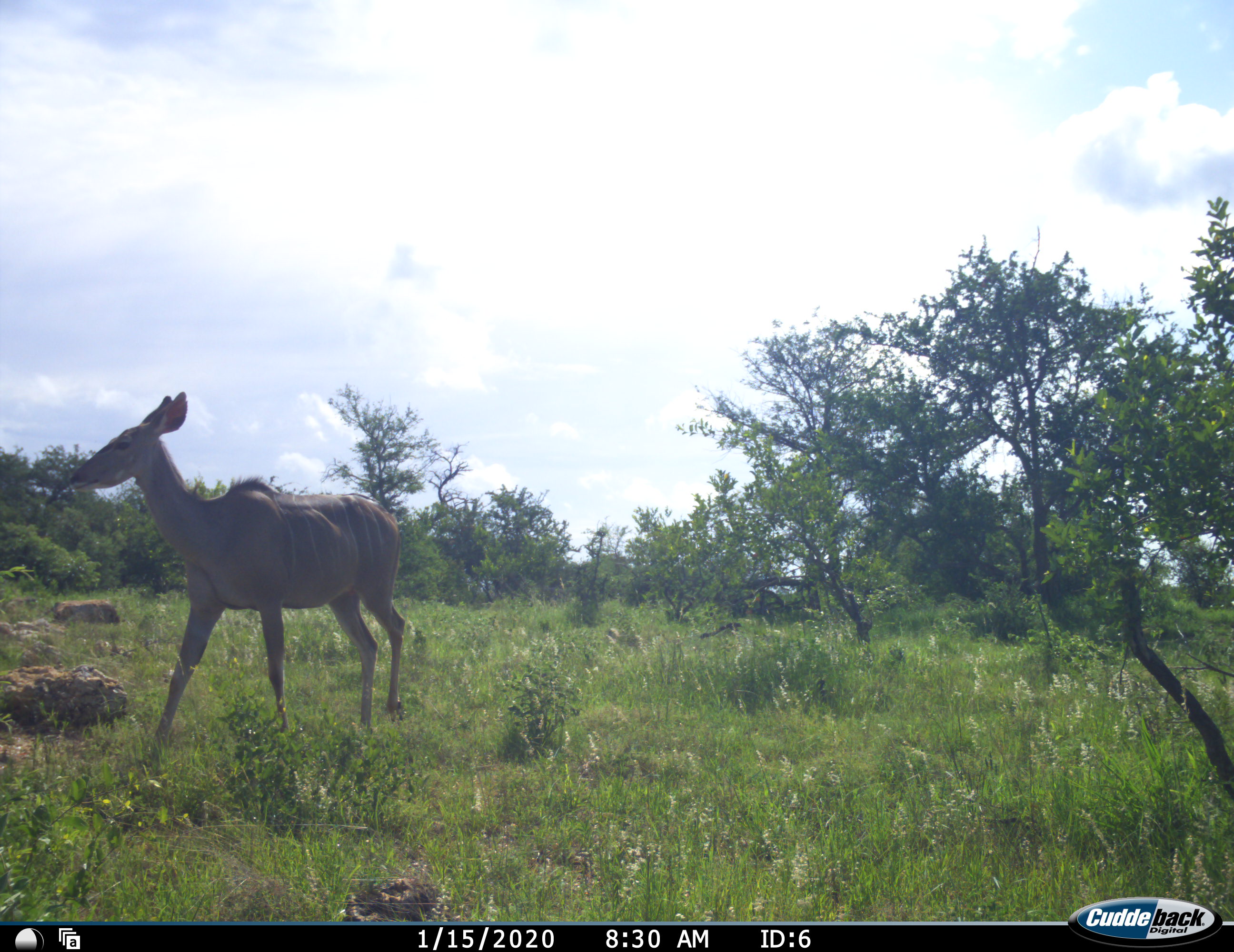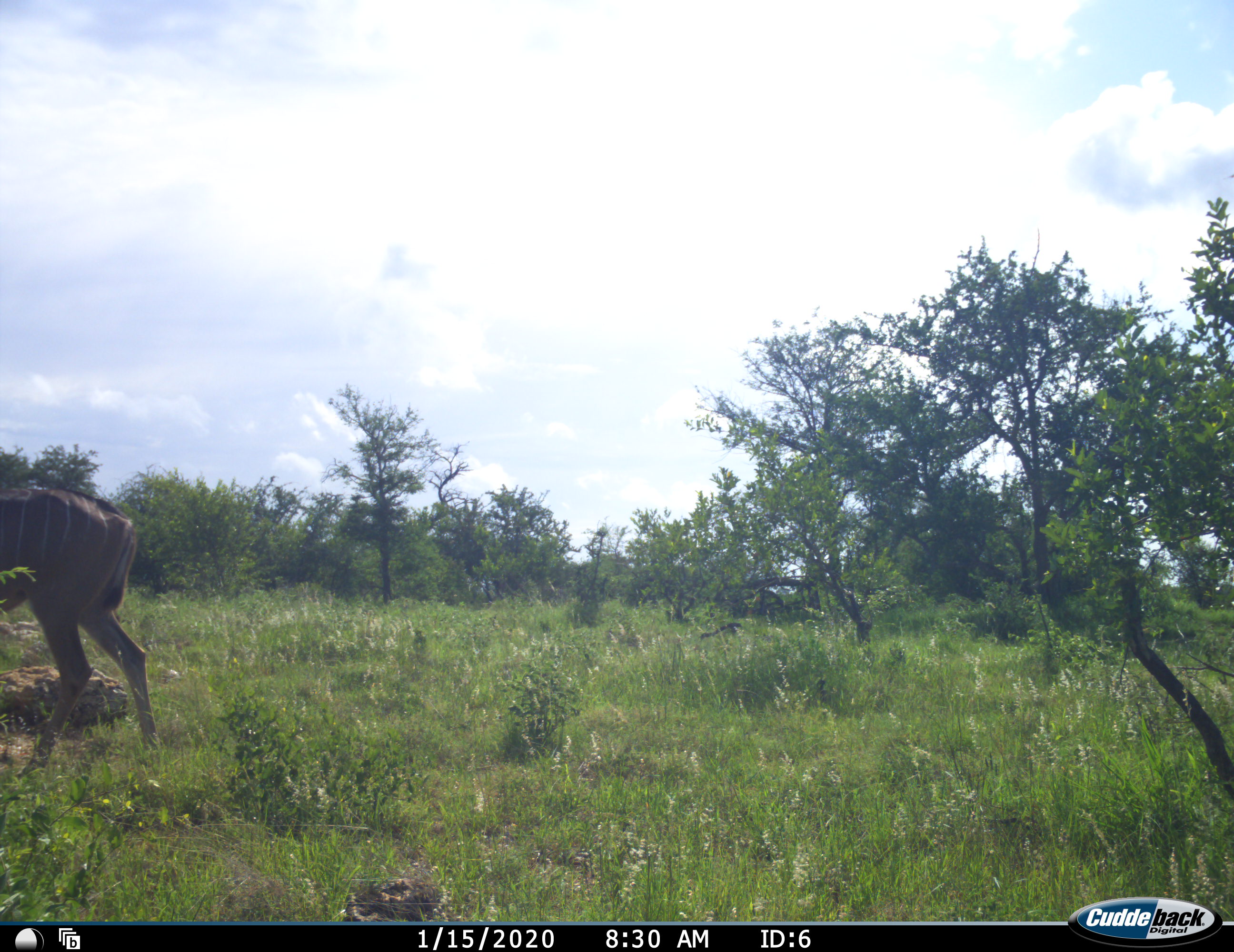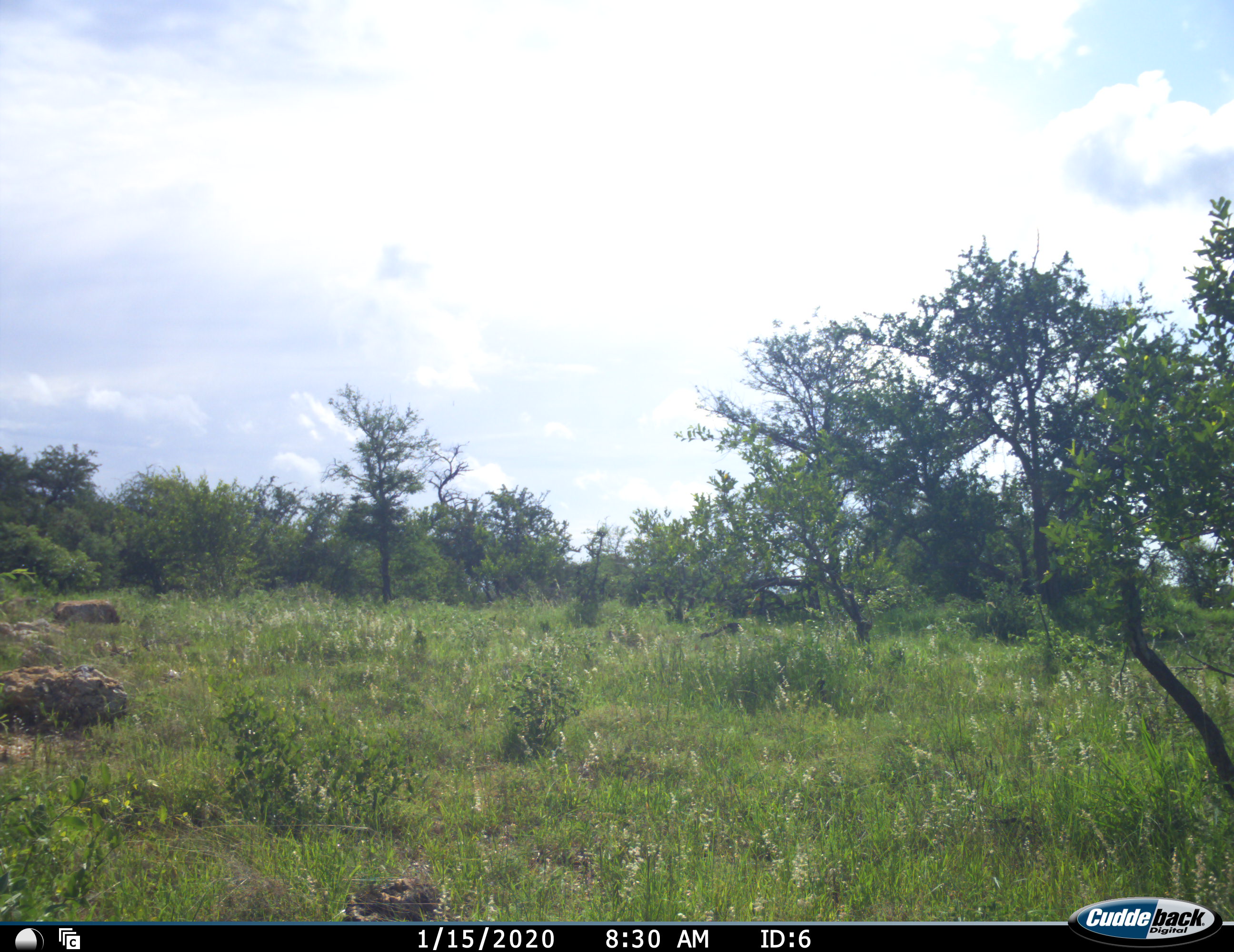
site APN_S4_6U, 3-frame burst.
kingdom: Animalia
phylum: Chordata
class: Mammalia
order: Artiodactyla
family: Bovidae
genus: Tragelaphus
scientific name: Tragelaphus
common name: kudu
Kudu (Tragelaphus), count 1. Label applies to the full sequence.